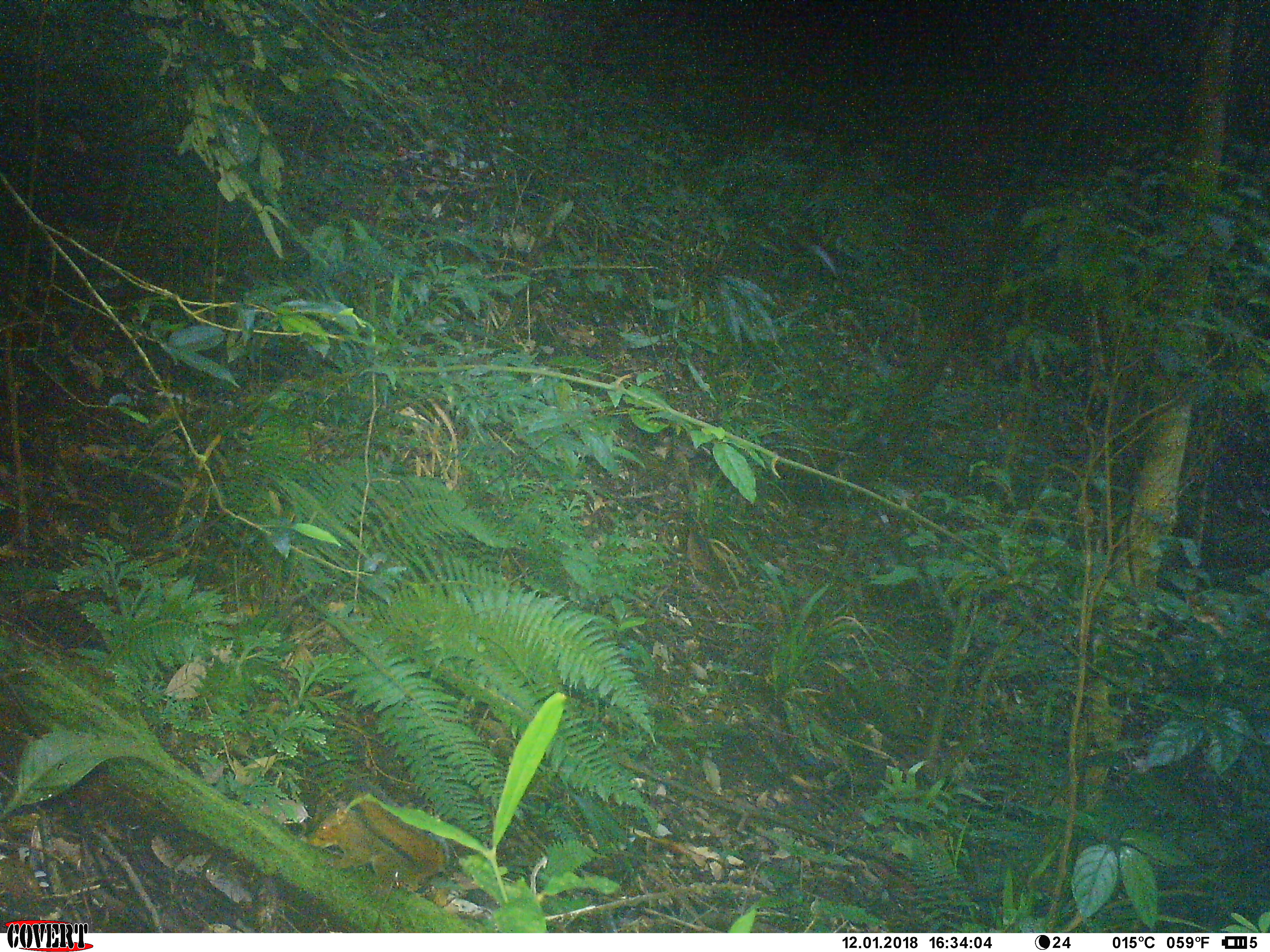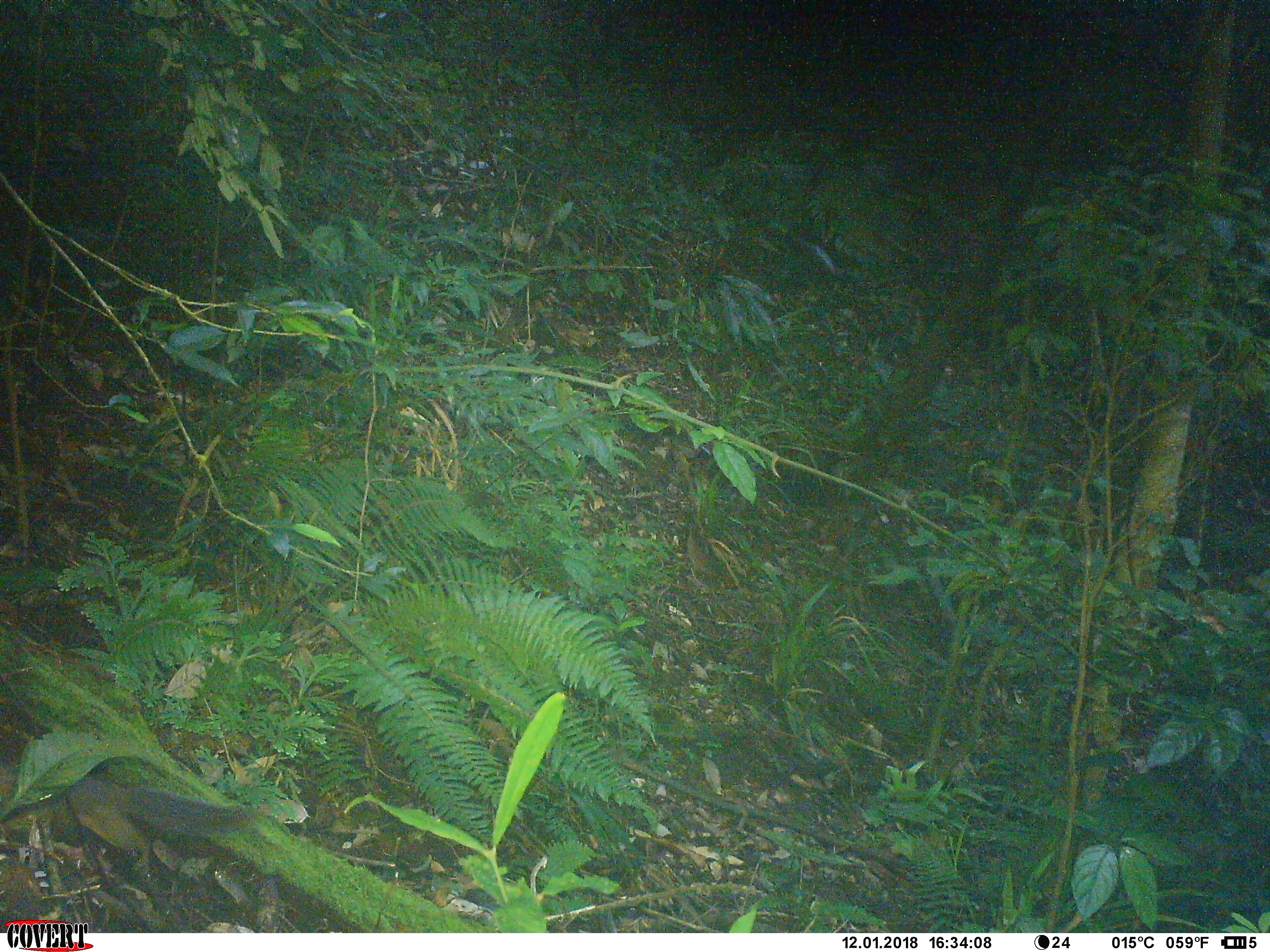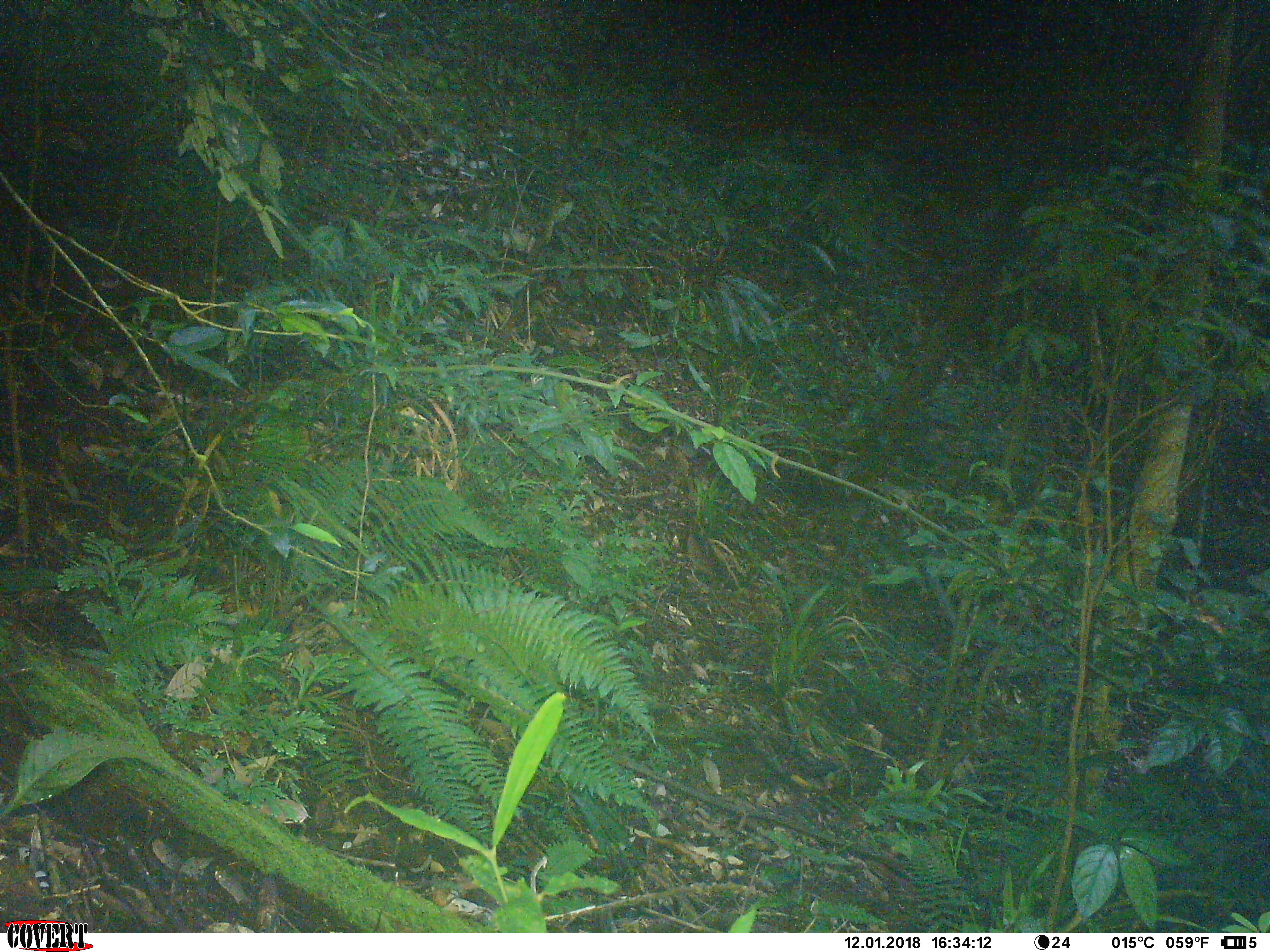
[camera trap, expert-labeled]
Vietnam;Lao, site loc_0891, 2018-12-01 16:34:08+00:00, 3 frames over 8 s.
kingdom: Animalia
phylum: Chordata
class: Mammalia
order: Rodentia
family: Sciuridae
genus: Dremomys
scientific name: Dremomys rufigenis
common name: red-cheeked squirrel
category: red cheeked squirrel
Red cheeked squirrel (red-cheeked squirrel) (Dremomys rufigenis). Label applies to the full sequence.